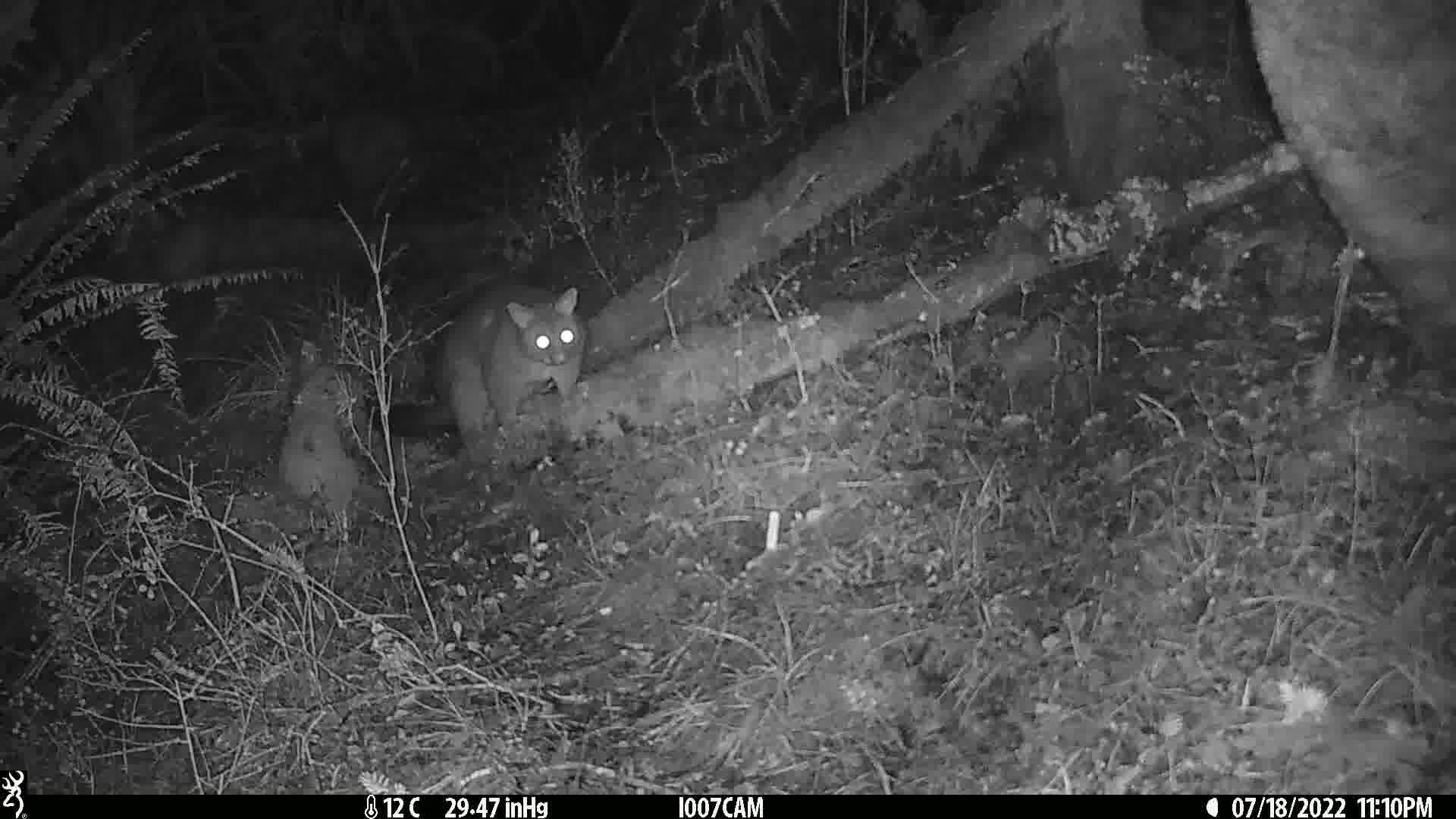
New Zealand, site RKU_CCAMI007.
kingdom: Animalia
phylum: Chordata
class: Mammalia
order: Diprotodontia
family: Phalangeridae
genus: Trichosurus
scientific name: Trichosurus vulpecula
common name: common brushtail possum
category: possum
Possum (common brushtail possum) (Trichosurus vulpecula).